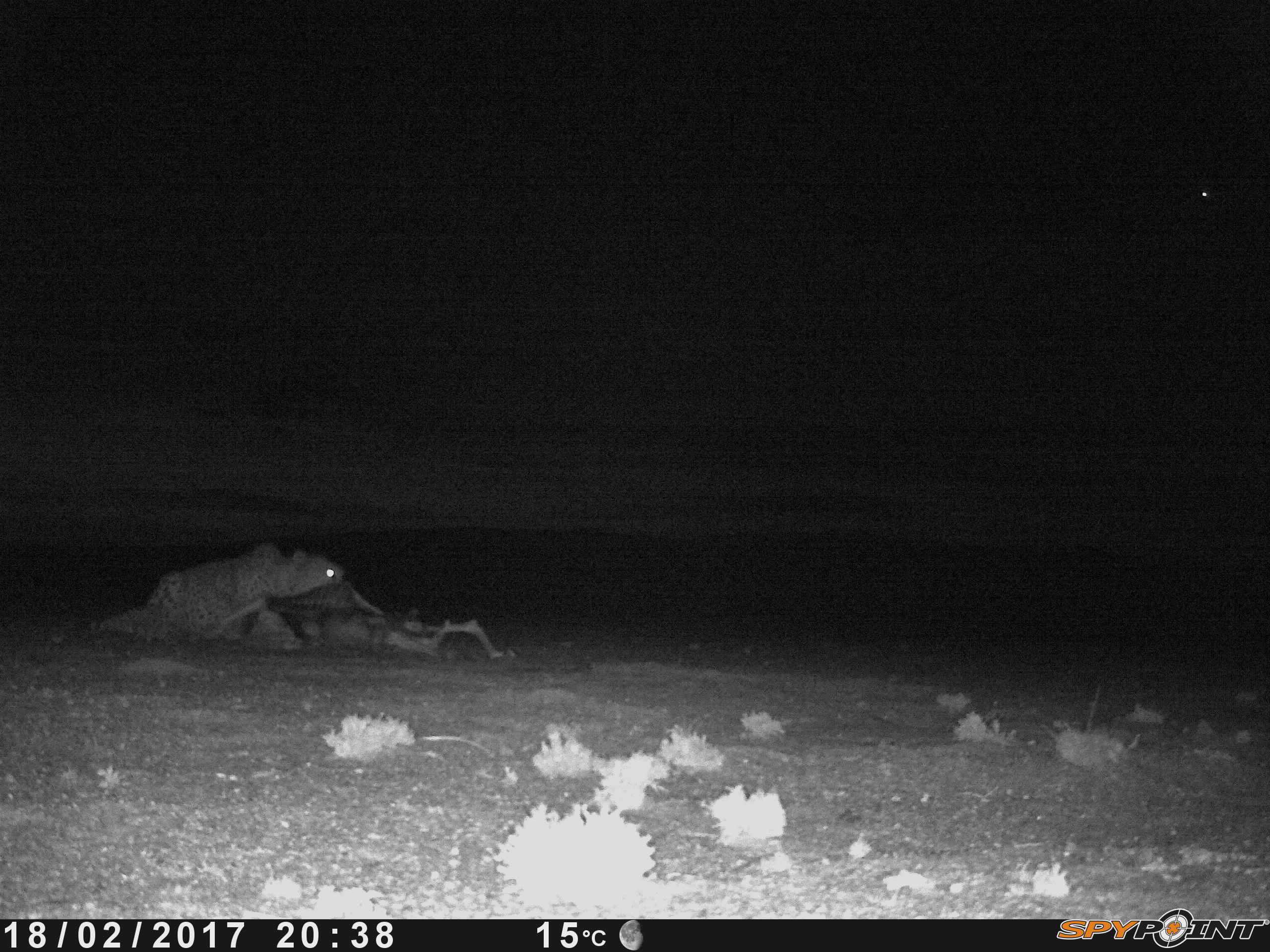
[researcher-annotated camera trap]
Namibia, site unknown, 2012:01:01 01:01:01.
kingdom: Animalia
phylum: Chordata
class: Mammalia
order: Carnivora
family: Felidae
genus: Acinonyx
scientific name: Acinonyx jubatus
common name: cheetah